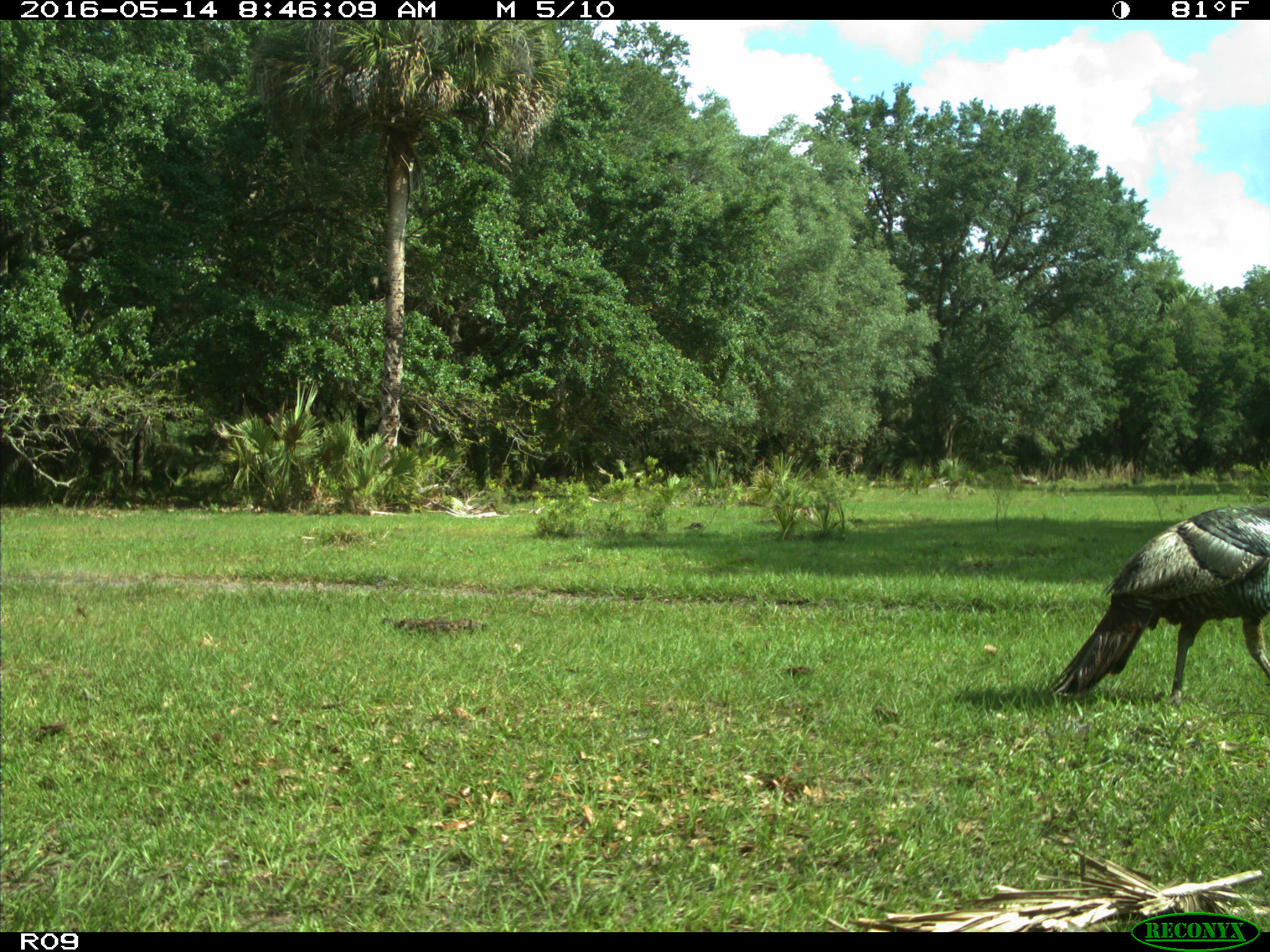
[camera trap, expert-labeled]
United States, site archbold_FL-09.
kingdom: Animalia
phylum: Chordata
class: Aves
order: Galliformes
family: Phasianidae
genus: Meleagris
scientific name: Meleagris gallopavo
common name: wild turkey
Meleagris gallopavo (wild turkey).